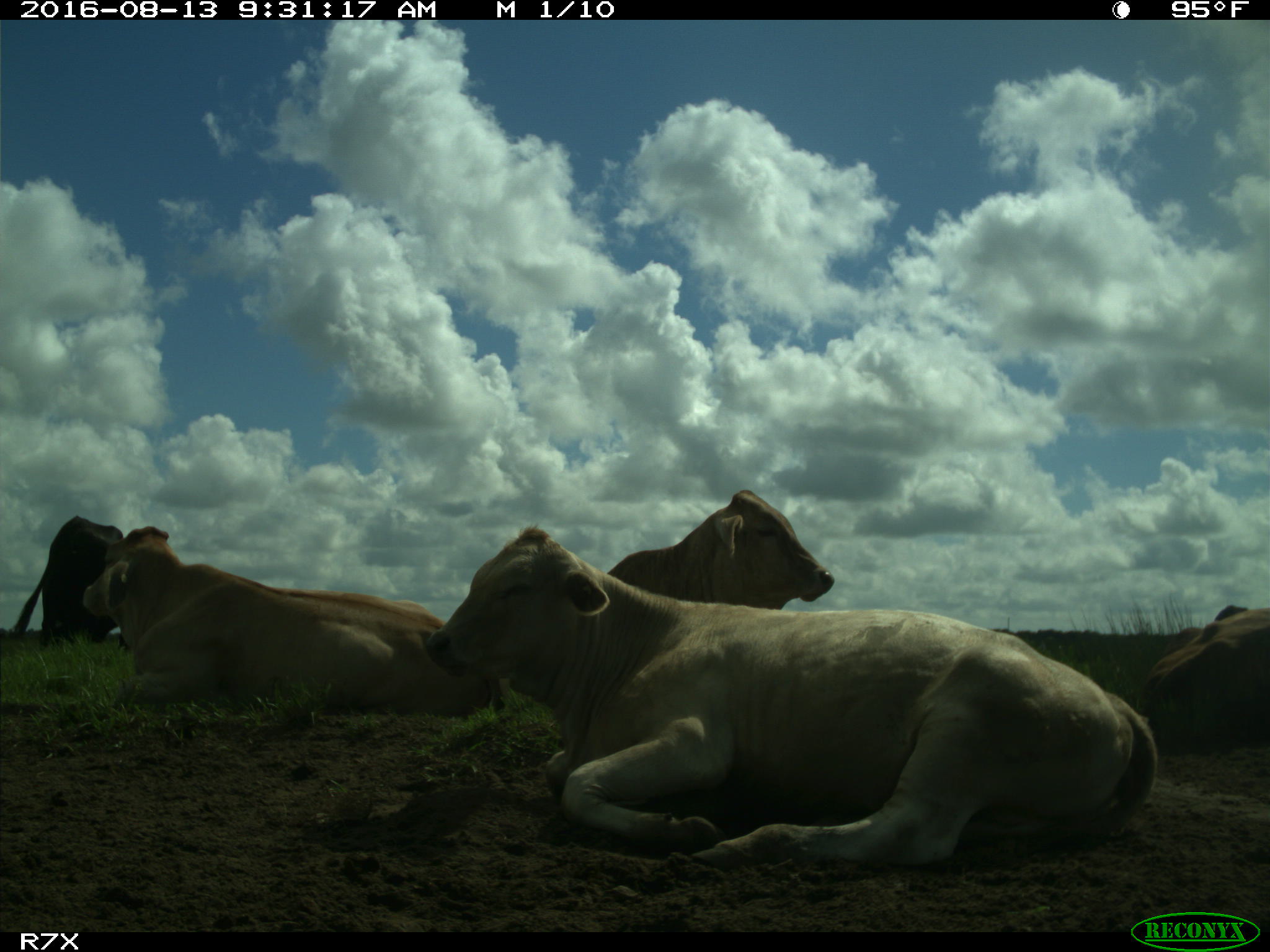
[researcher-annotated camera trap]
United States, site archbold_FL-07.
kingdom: Animalia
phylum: Chordata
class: Mammalia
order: Artiodactyla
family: Bovidae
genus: Bos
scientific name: Bos taurus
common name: domestic cow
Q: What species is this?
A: Bos taurus (domestic cow).